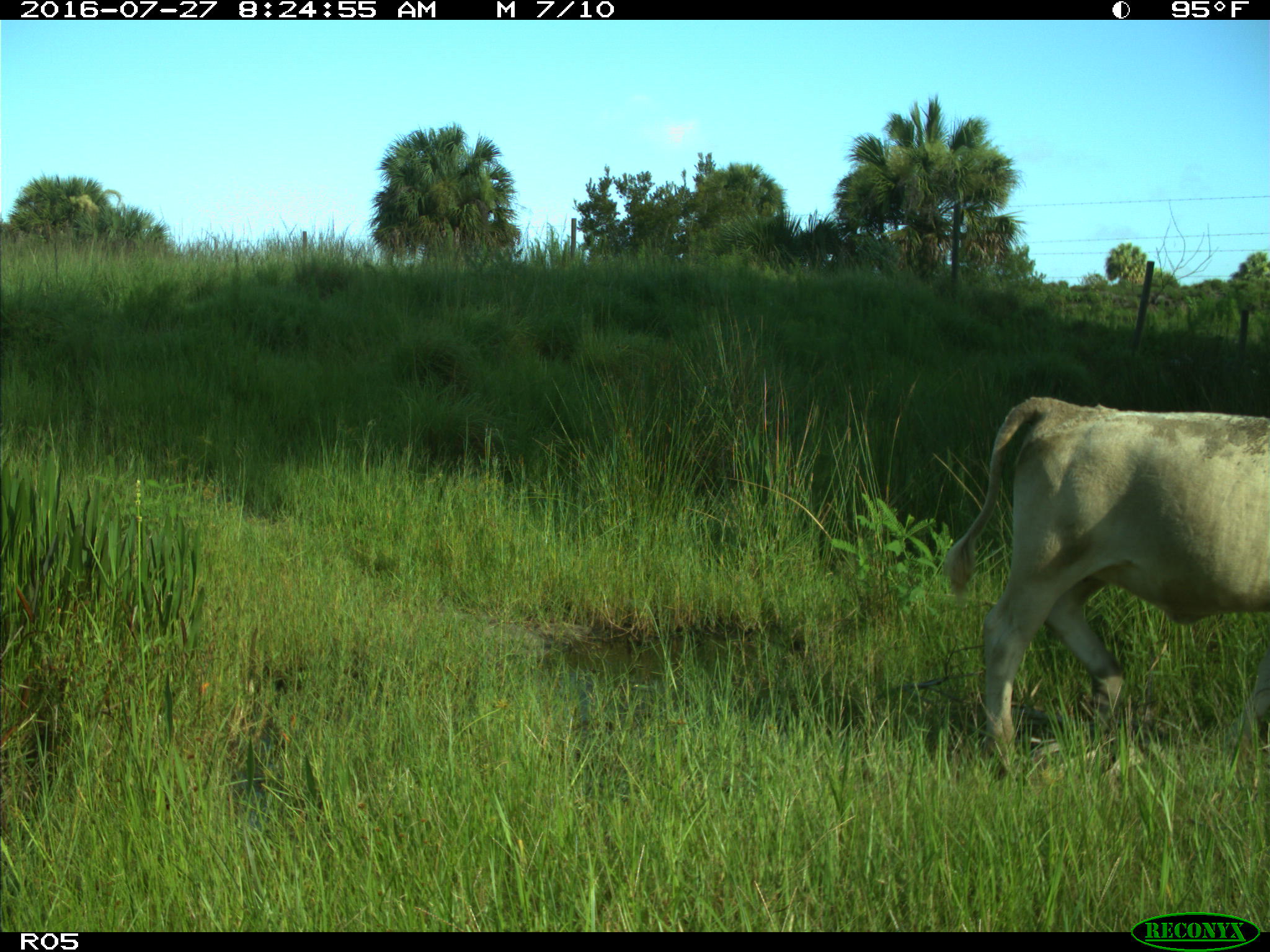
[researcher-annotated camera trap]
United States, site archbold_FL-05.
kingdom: Animalia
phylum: Chordata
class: Mammalia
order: Artiodactyla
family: Bovidae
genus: Bos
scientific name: Bos taurus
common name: domestic cow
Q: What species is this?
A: Bos taurus (domestic cow).